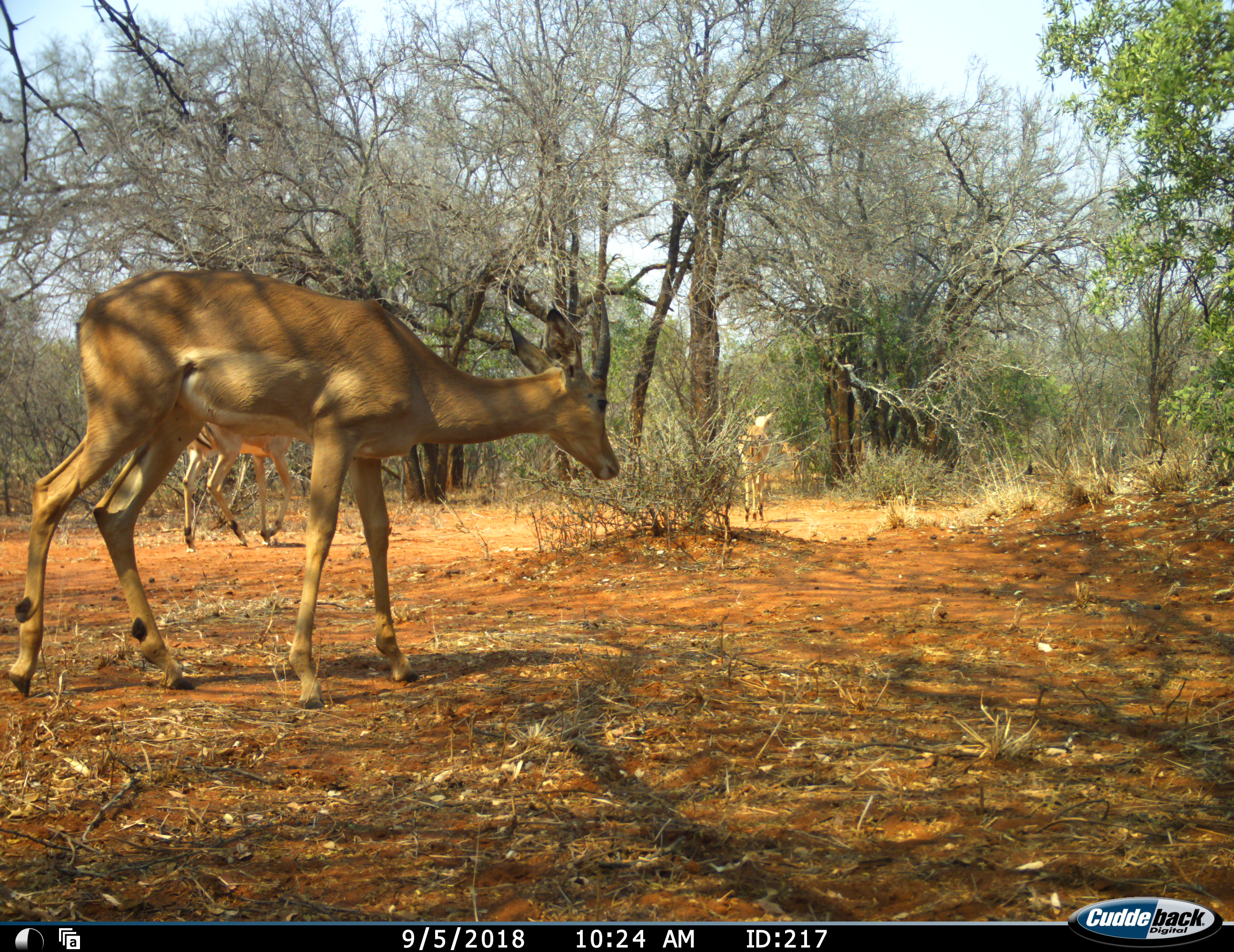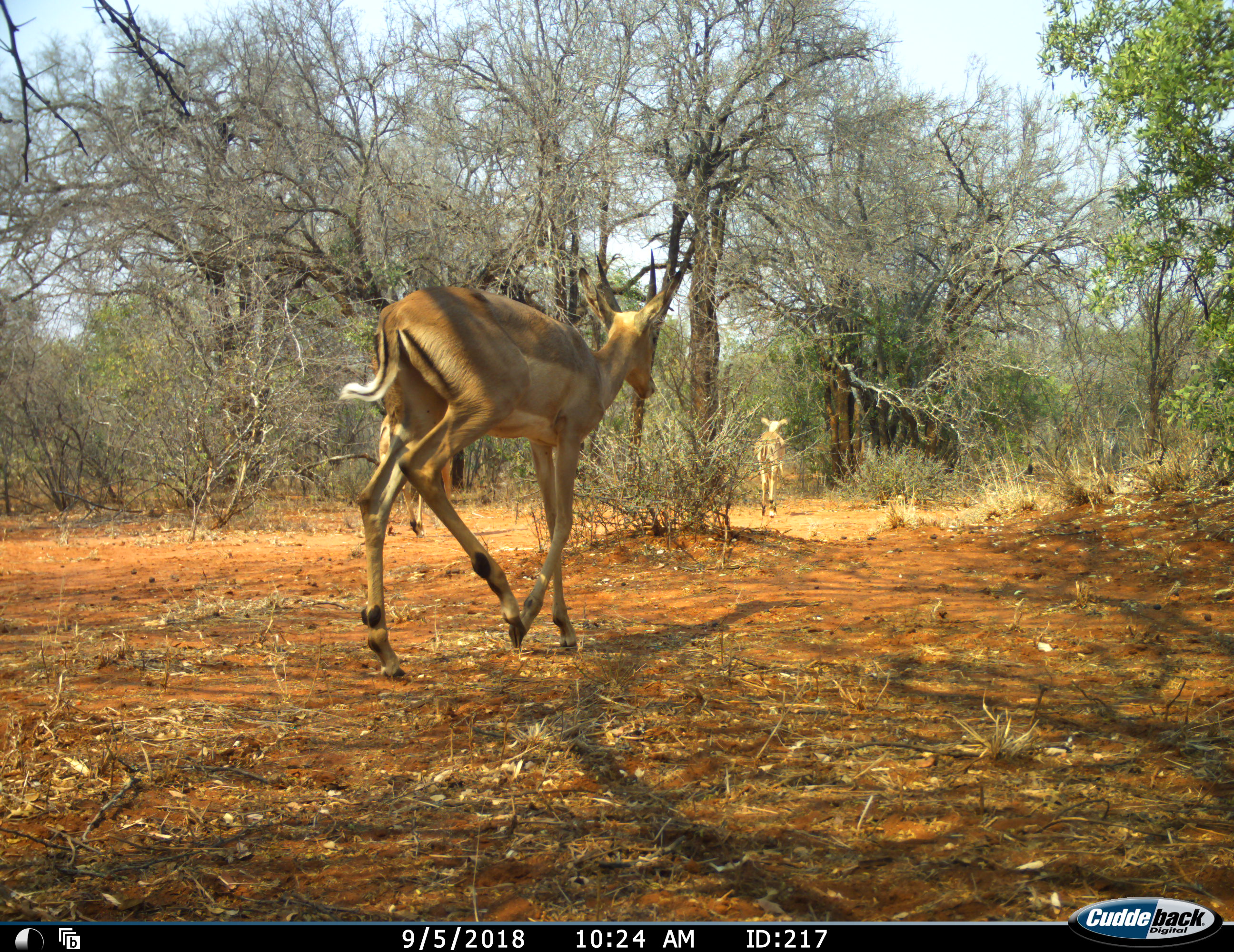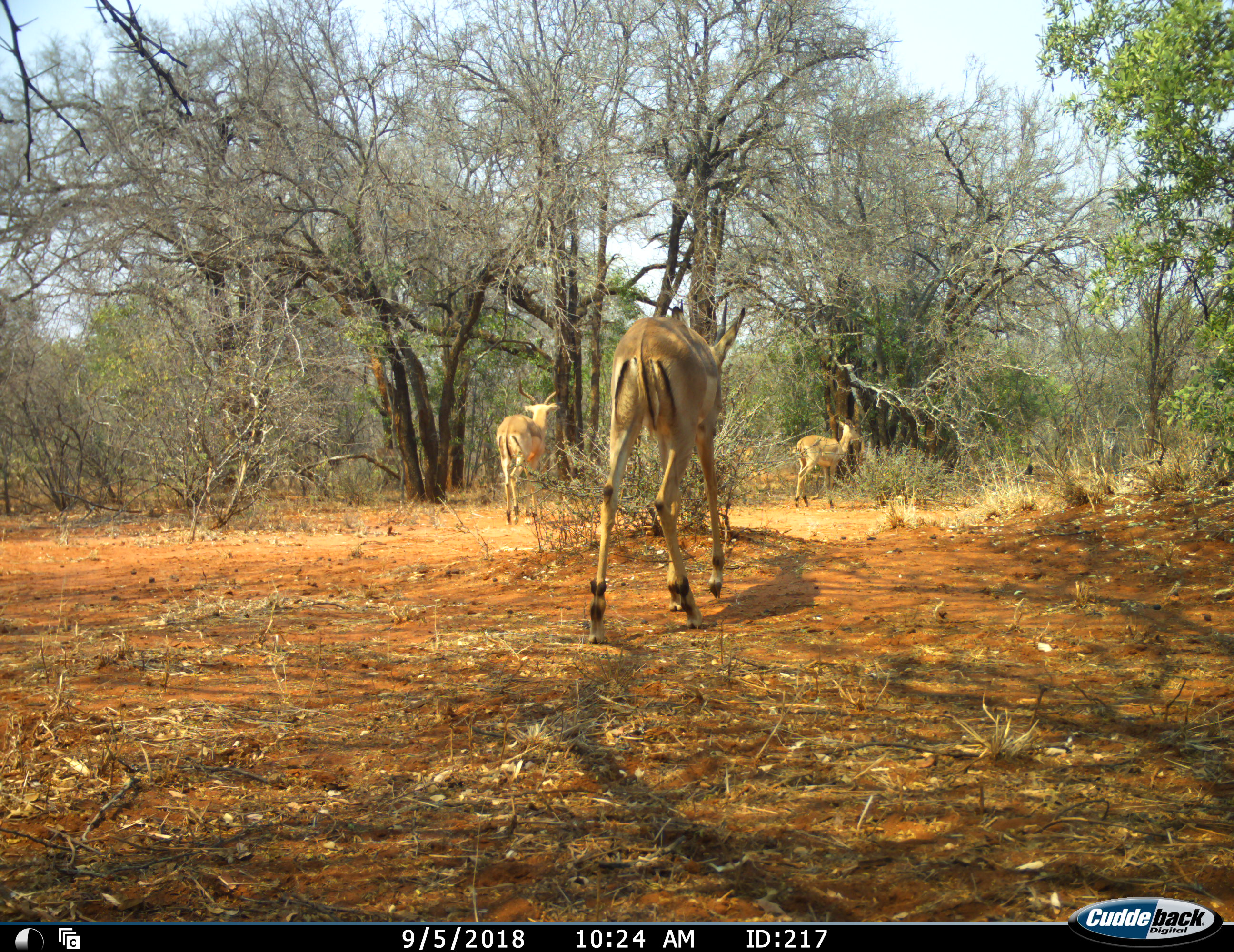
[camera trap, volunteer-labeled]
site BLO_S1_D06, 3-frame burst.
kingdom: Animalia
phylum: Chordata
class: Mammalia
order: Artiodactyla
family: Bovidae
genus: Aepyceros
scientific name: Aepyceros melampus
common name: impala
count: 3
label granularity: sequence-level